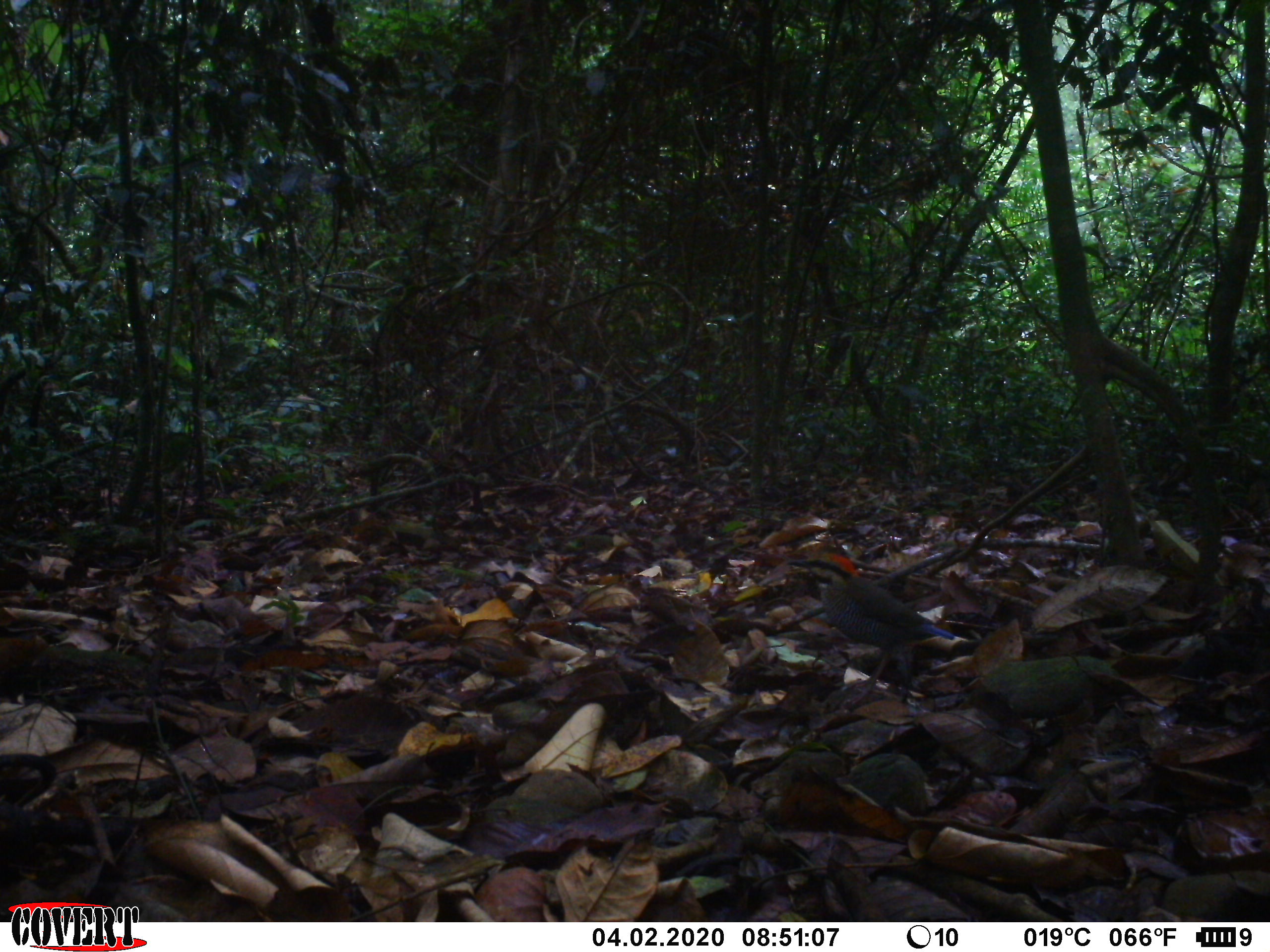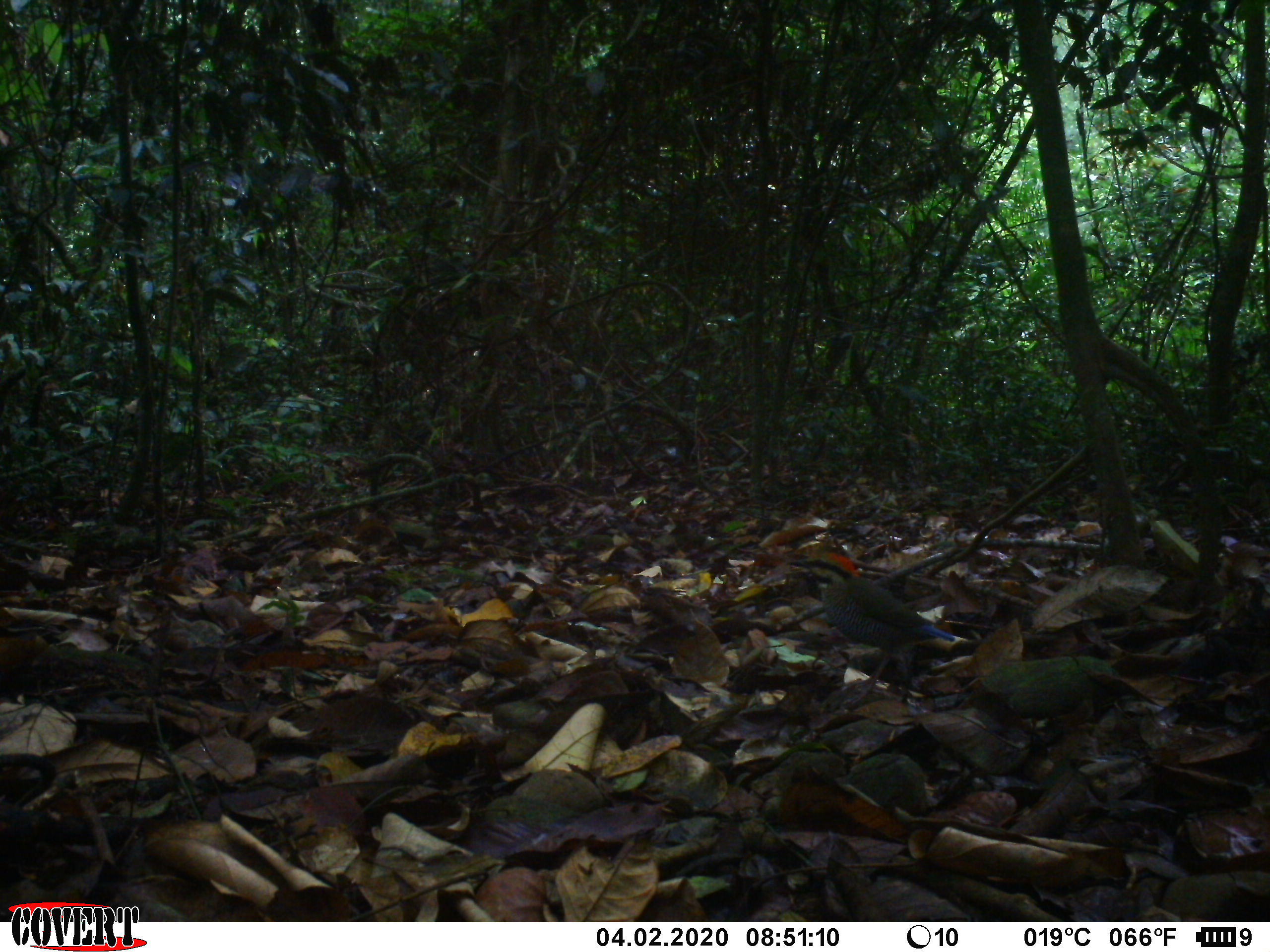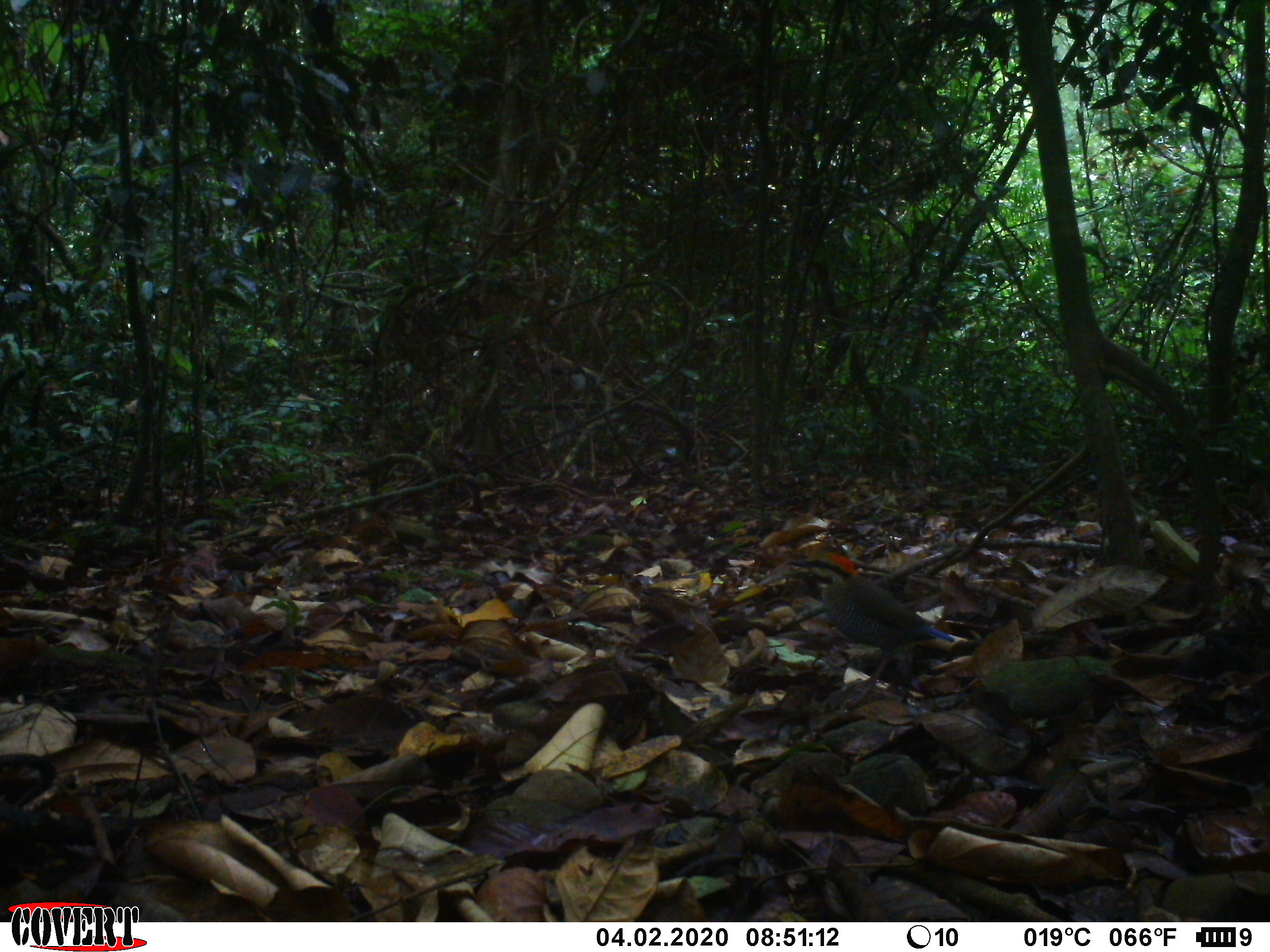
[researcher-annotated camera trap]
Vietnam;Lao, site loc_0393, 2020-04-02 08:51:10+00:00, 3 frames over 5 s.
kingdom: Animalia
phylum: Chordata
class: Aves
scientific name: Aves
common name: bird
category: unidentified bird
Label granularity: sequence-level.